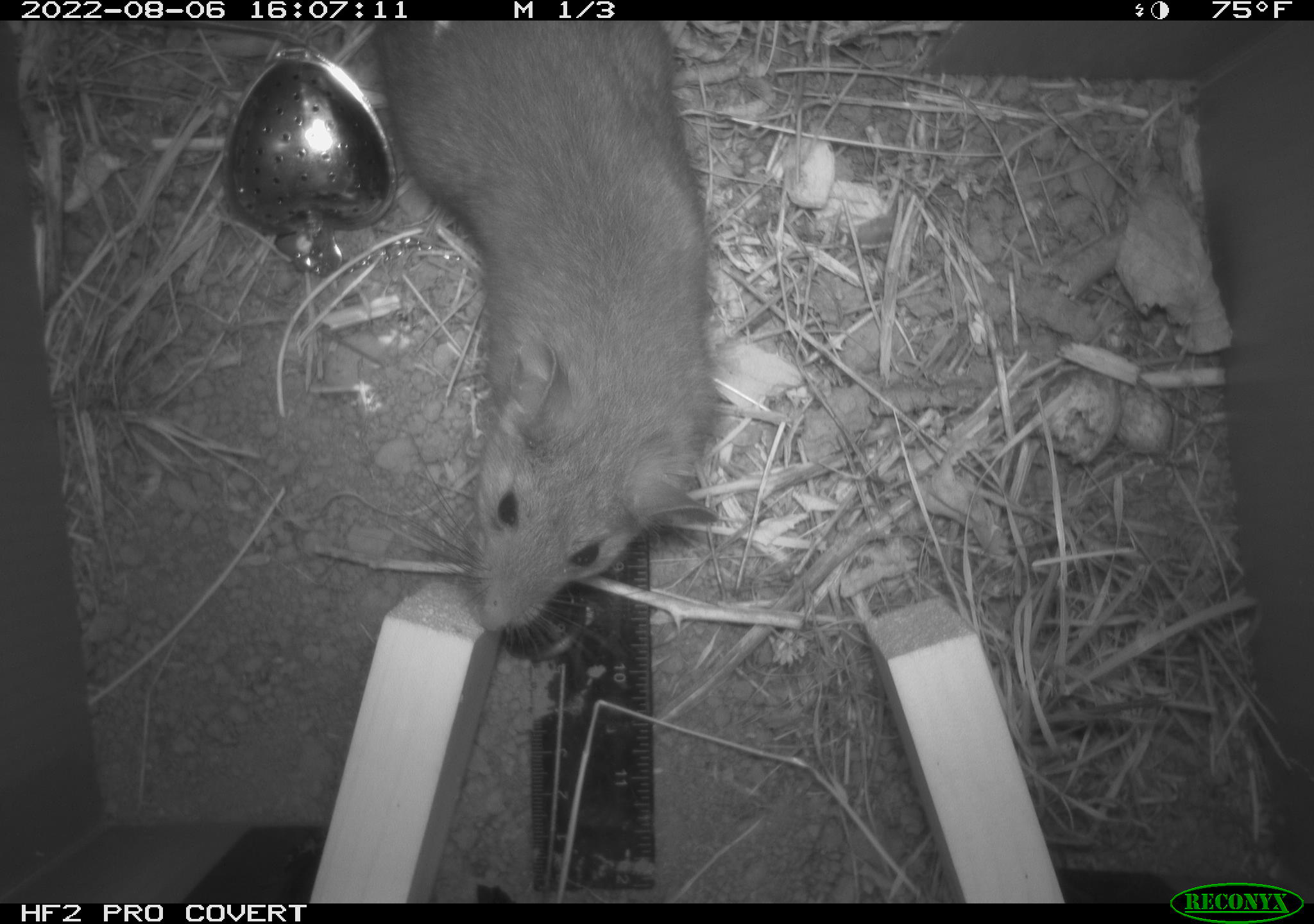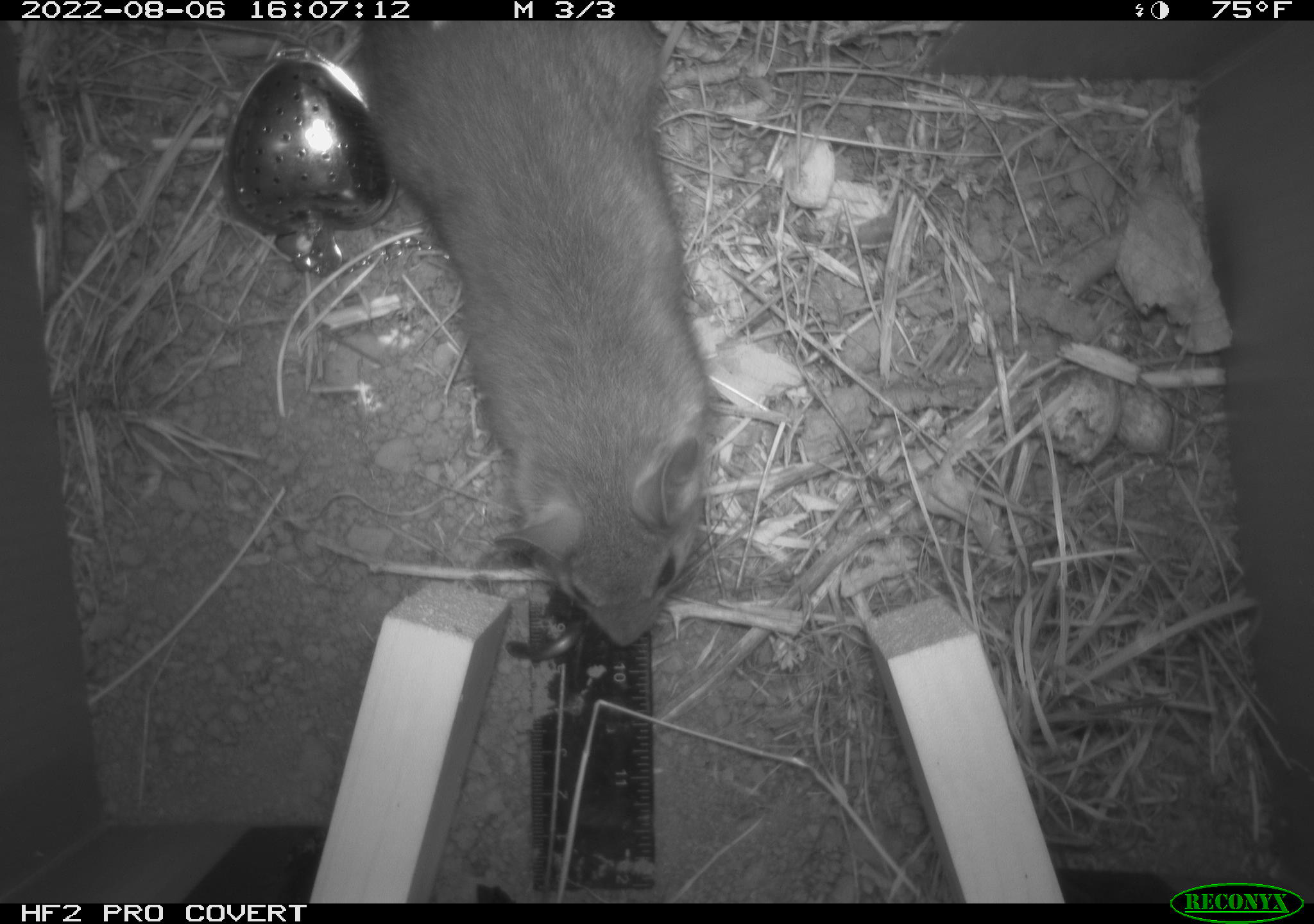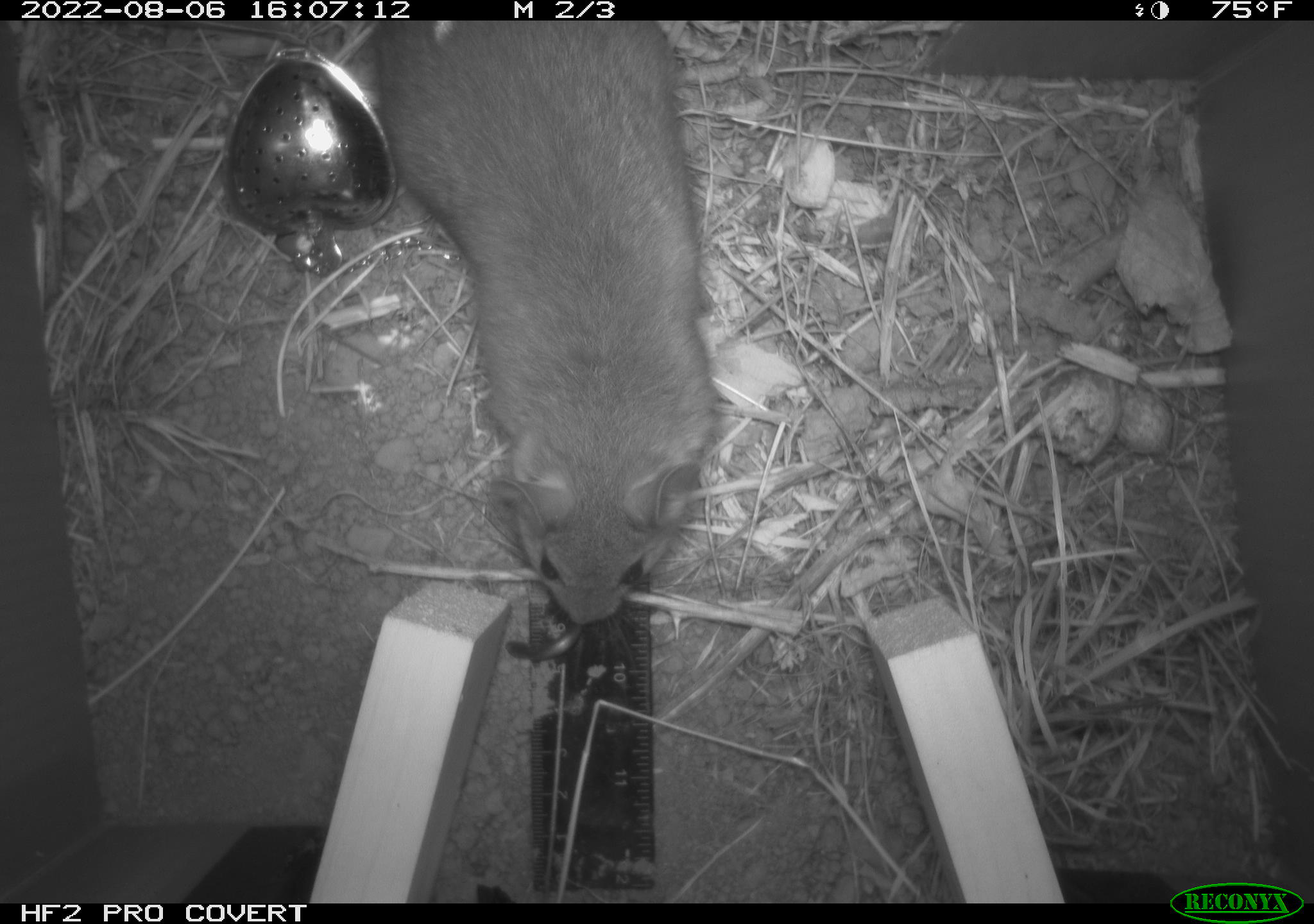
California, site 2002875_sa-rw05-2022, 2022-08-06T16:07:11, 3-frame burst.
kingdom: Animalia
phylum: Chordata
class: Mammalia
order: Rodentia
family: Cricetidae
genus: Neotoma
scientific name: Neotoma fuscipes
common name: dusky-footed woodrat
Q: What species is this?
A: Dusky-footed woodrat (Neotoma fuscipes).